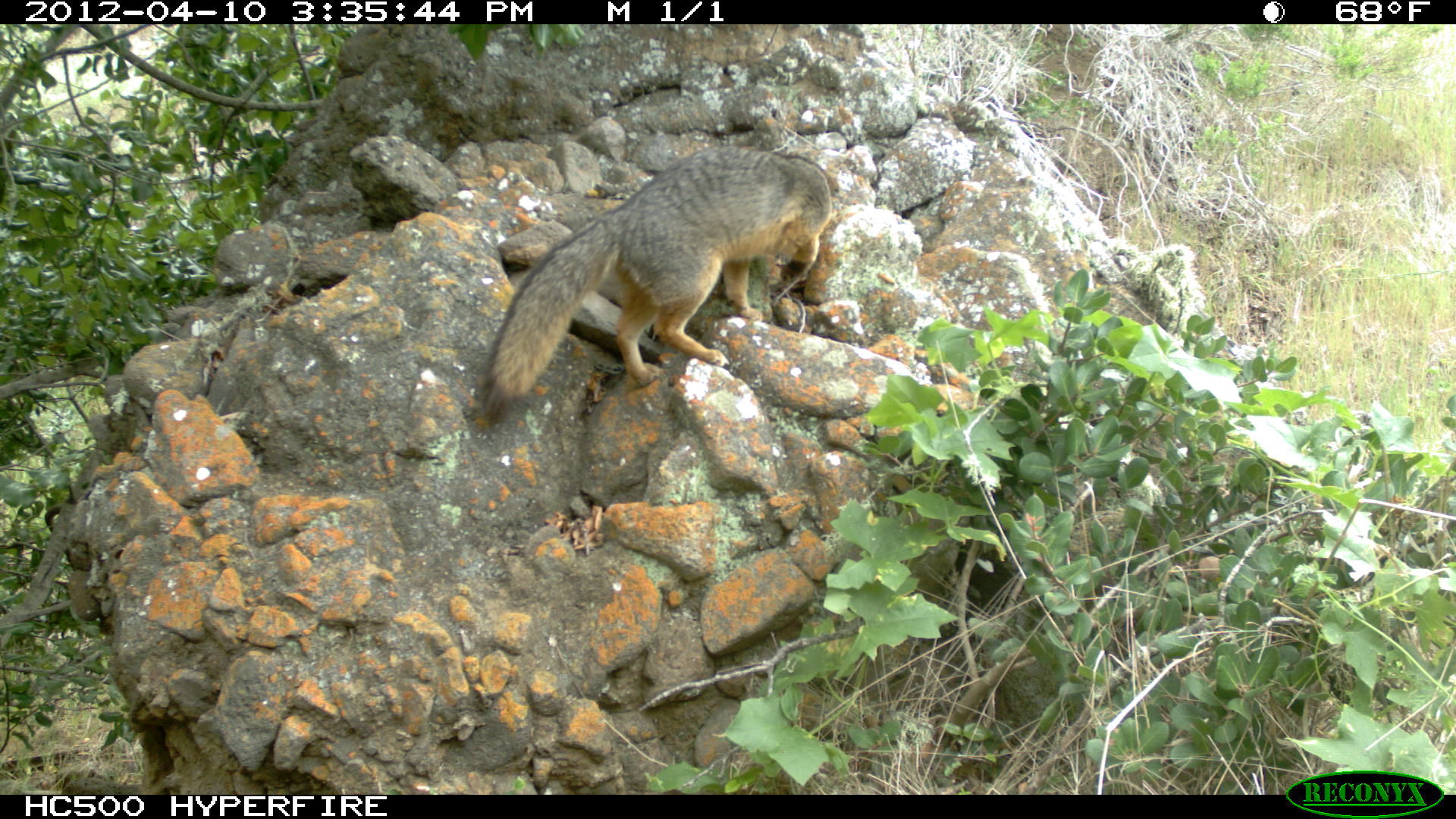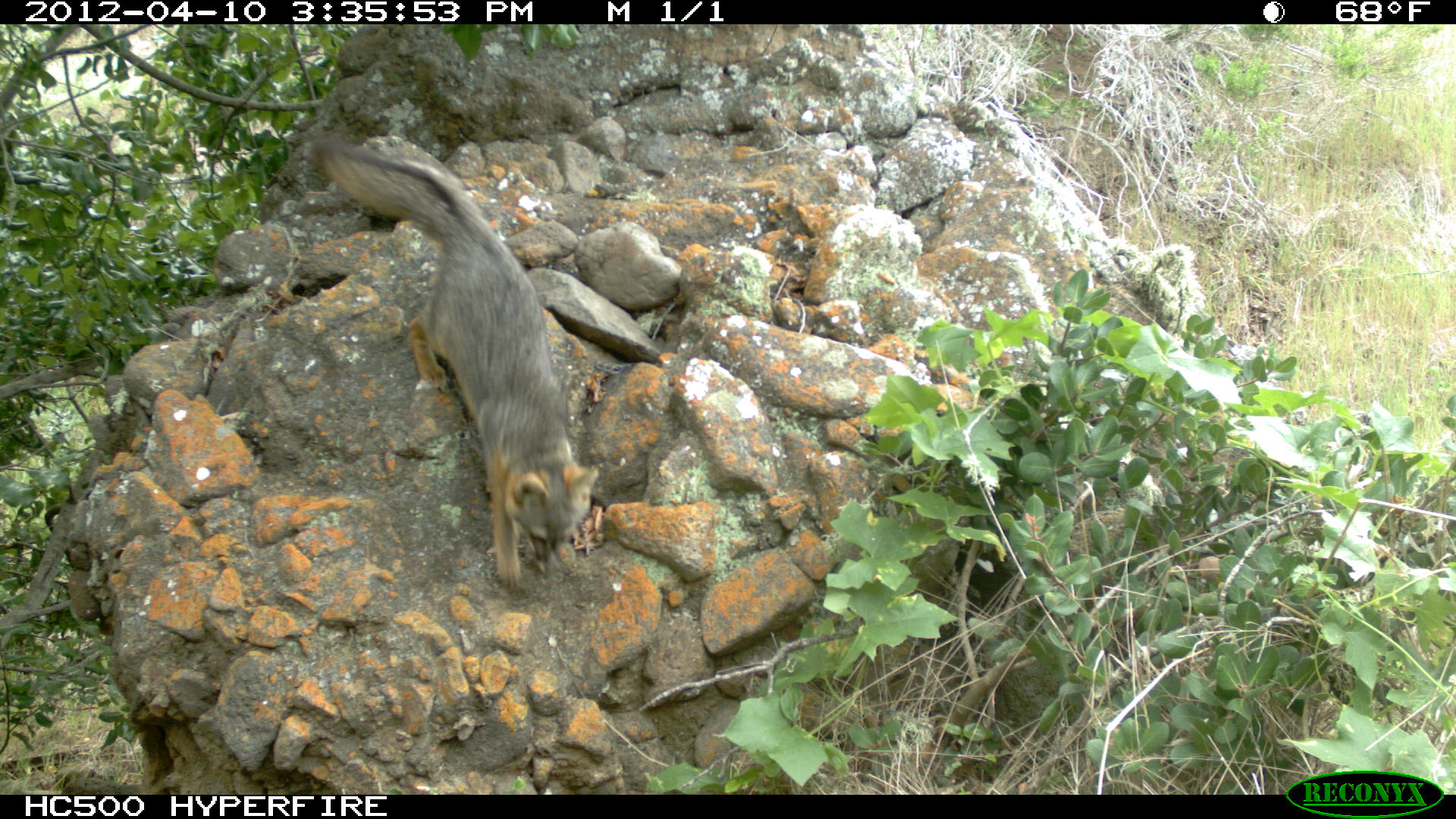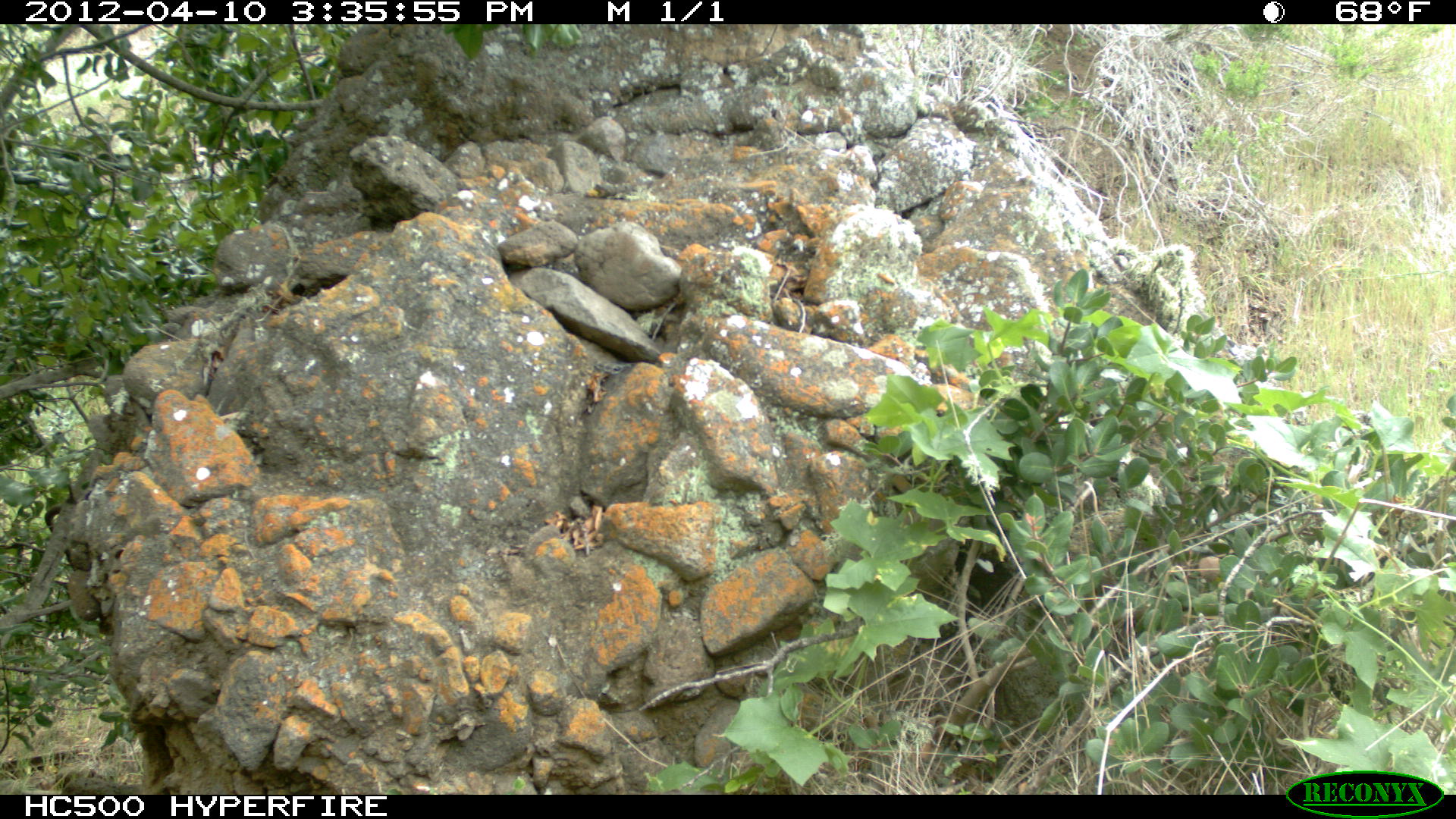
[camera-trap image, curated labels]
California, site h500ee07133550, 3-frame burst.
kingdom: Animalia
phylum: Chordata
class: Mammalia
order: Carnivora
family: Canidae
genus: Urocyon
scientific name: Urocyon littoralis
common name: island fox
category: fox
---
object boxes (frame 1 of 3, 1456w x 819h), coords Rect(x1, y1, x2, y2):
fox: Rect(480, 143, 831, 428)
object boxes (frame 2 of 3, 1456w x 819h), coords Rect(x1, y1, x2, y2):
fox: Rect(307, 127, 601, 591)